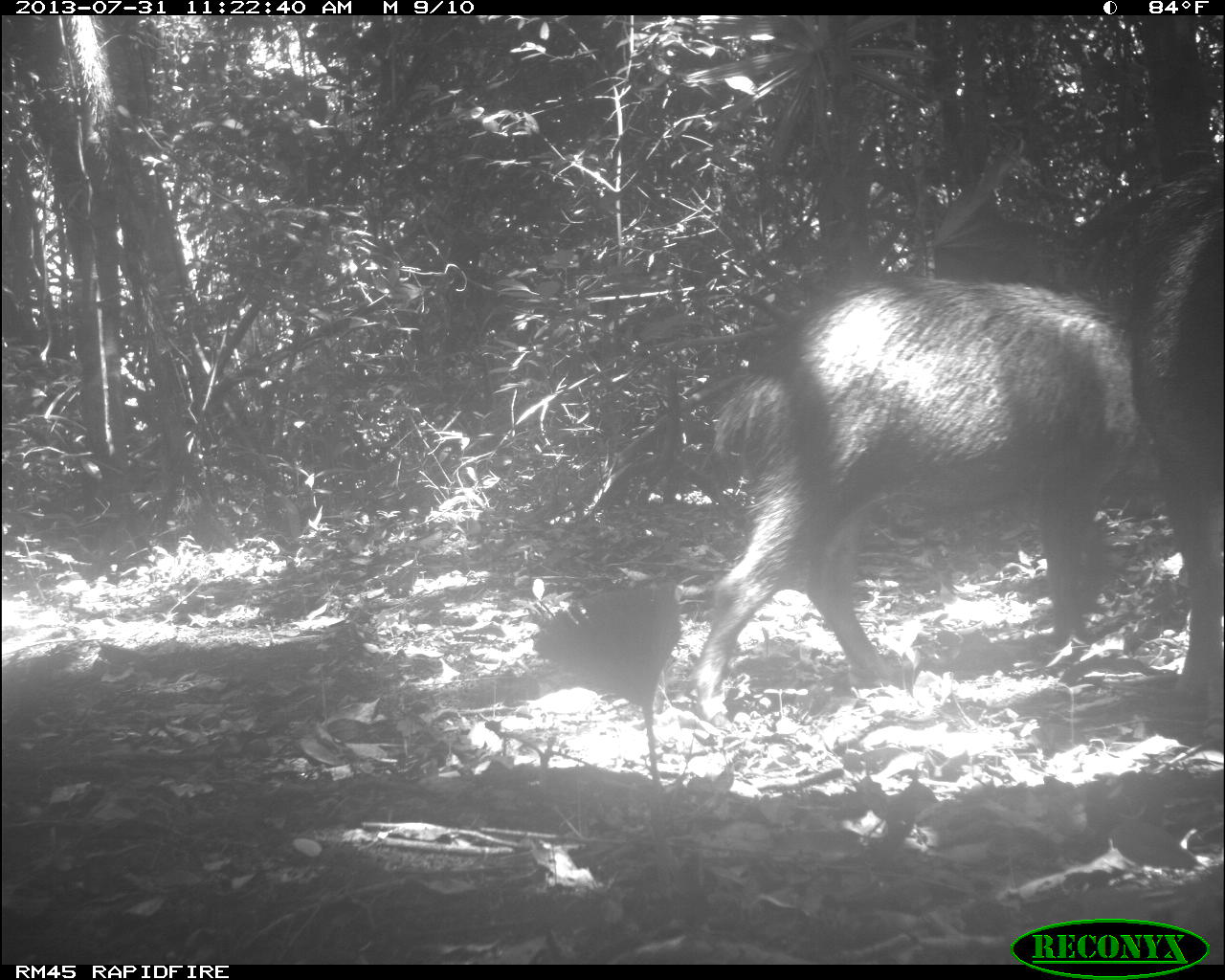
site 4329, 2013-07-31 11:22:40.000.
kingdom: Animalia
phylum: Chordata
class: Mammalia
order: Artiodactyla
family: Tayassuidae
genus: Tayassu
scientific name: Tayassu pecari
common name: white-lipped peccary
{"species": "Tayassu pecari (white-lipped peccary)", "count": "6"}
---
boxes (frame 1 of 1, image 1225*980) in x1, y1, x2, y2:
tayassu pecari: 683, 269, 1143, 720; 1128, 161, 1225, 733